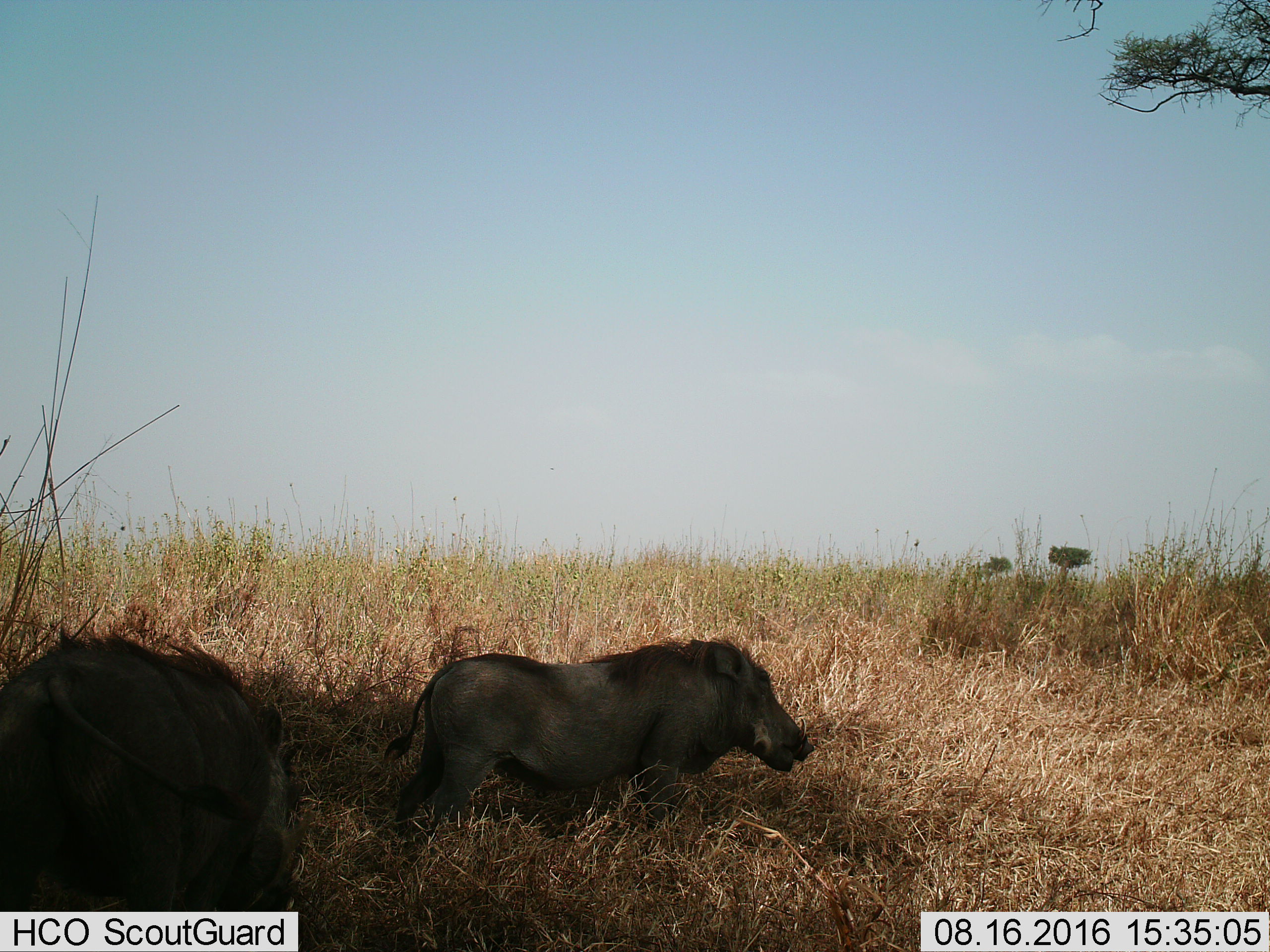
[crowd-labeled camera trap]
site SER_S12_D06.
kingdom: Animalia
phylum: Chordata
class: Mammalia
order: Artiodactyla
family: Suidae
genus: Phacochoerus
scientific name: Phacochoerus africanus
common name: warthog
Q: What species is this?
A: Warthog (Phacochoerus africanus).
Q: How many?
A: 2.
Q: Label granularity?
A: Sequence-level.